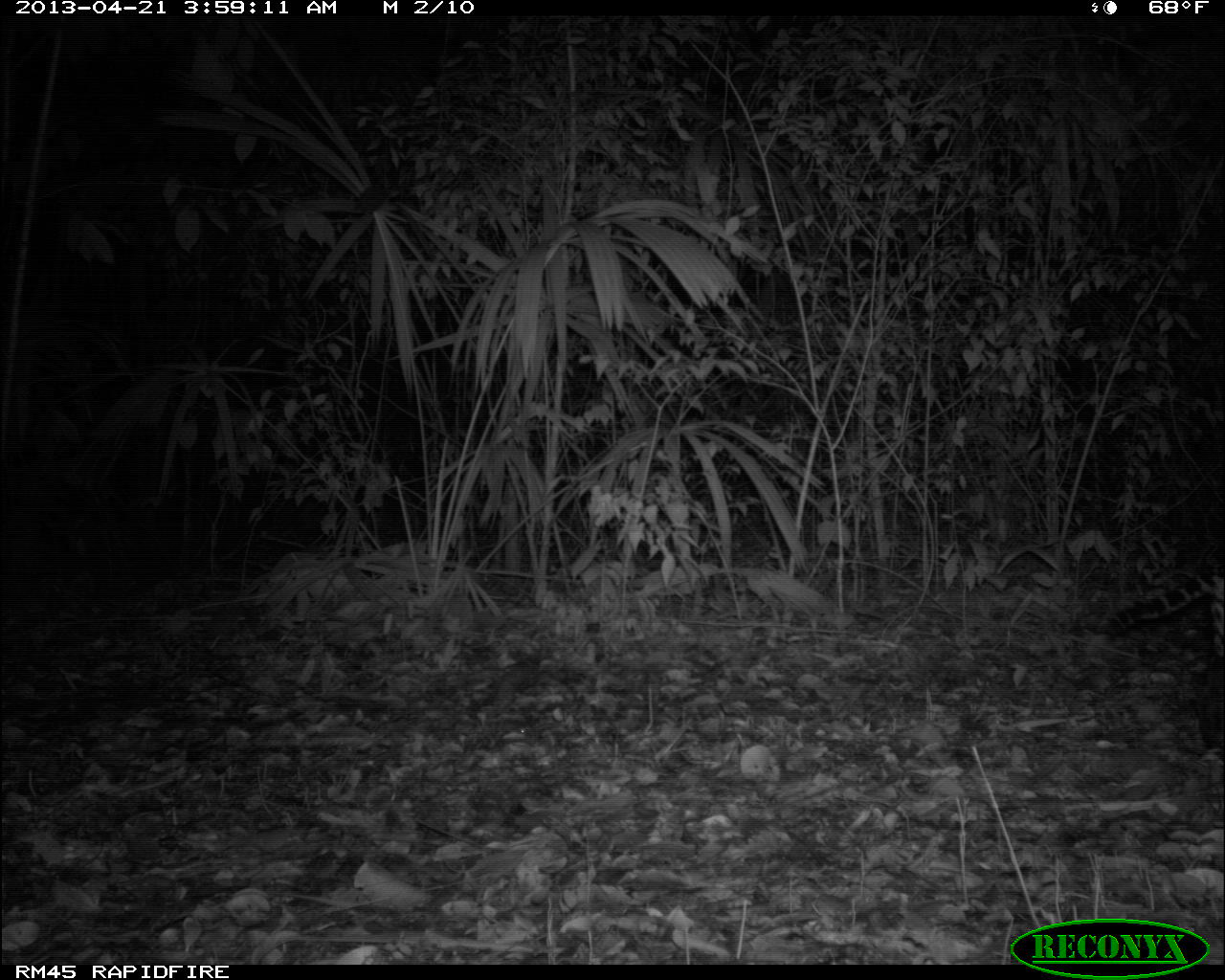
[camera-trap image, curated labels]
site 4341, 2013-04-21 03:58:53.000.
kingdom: Animalia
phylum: Chordata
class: Mammalia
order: Carnivora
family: Felidae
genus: Leopardus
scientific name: Leopardus pardalis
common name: ocelot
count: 1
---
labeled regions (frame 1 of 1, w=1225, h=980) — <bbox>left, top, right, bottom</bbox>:
leopardus pardalis: <bbox>1094, 563, 1225, 751</bbox>